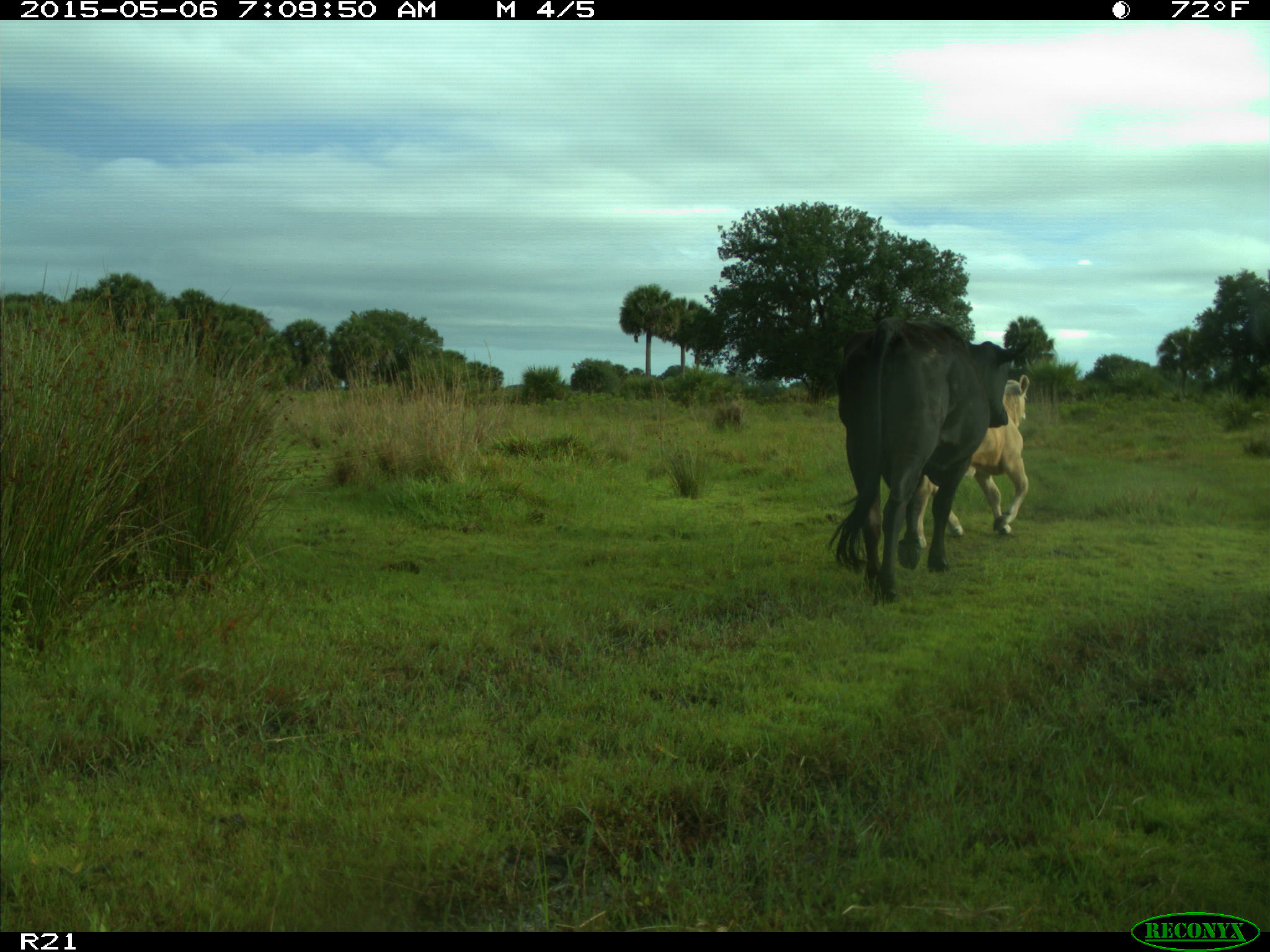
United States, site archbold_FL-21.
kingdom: Animalia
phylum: Chordata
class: Mammalia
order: Artiodactyla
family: Bovidae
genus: Bos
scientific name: Bos taurus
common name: domestic cow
Bos taurus (domestic cow).